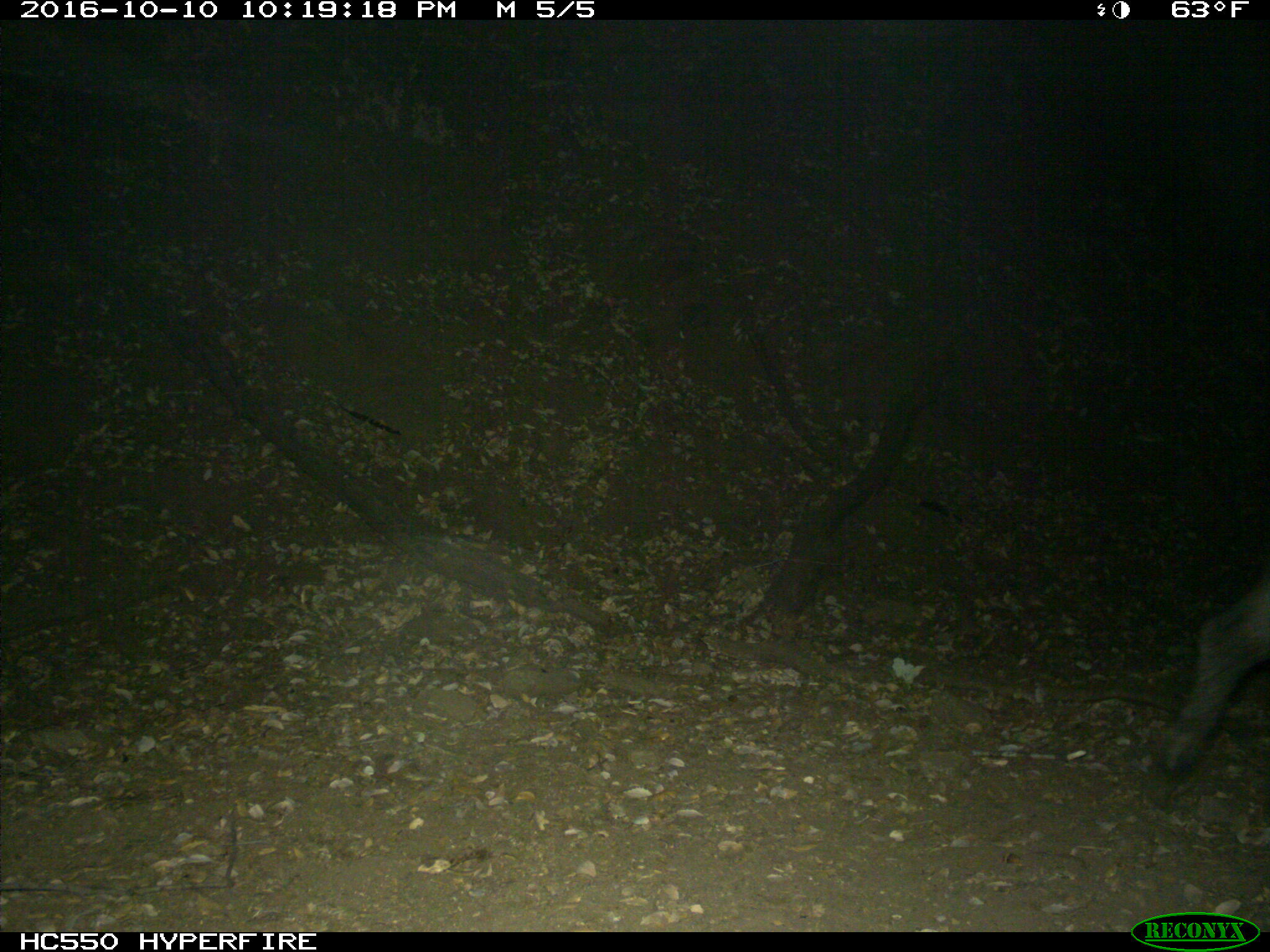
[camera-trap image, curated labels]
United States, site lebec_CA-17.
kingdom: Animalia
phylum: Chordata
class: Mammalia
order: Artiodactyla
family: Suidae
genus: Sus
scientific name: Sus scrofa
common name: wild boar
Sus scrofa (wild boar).